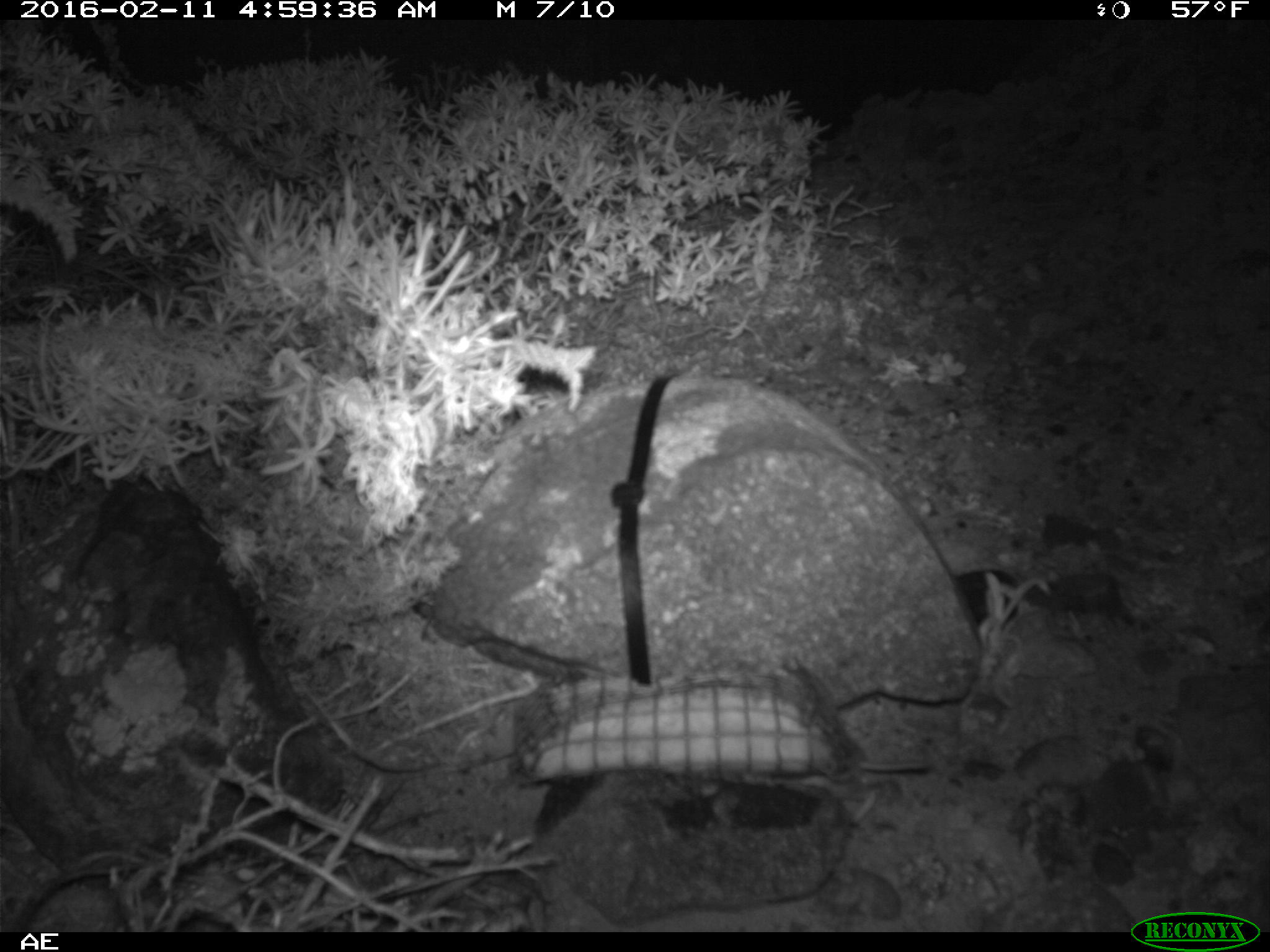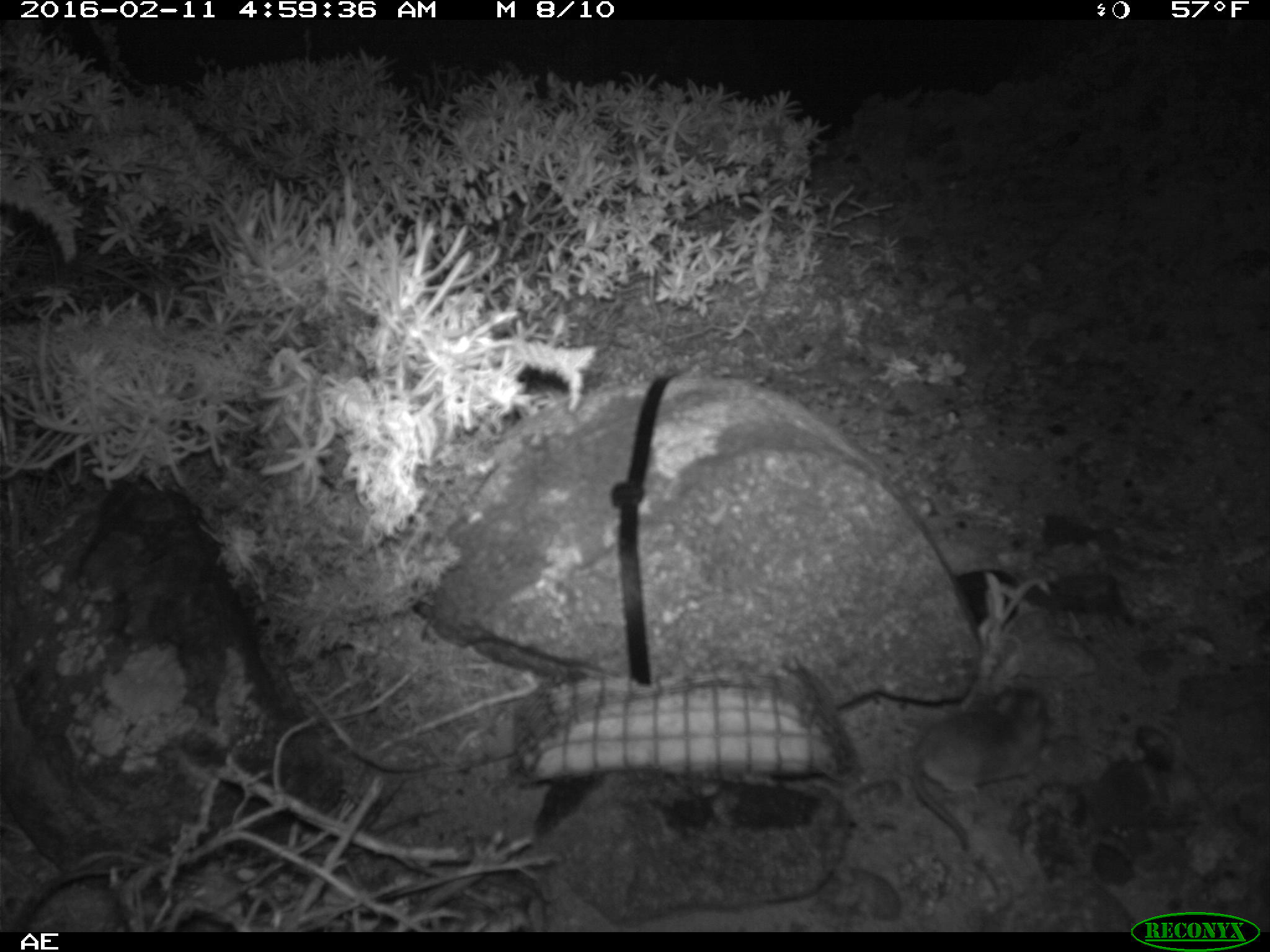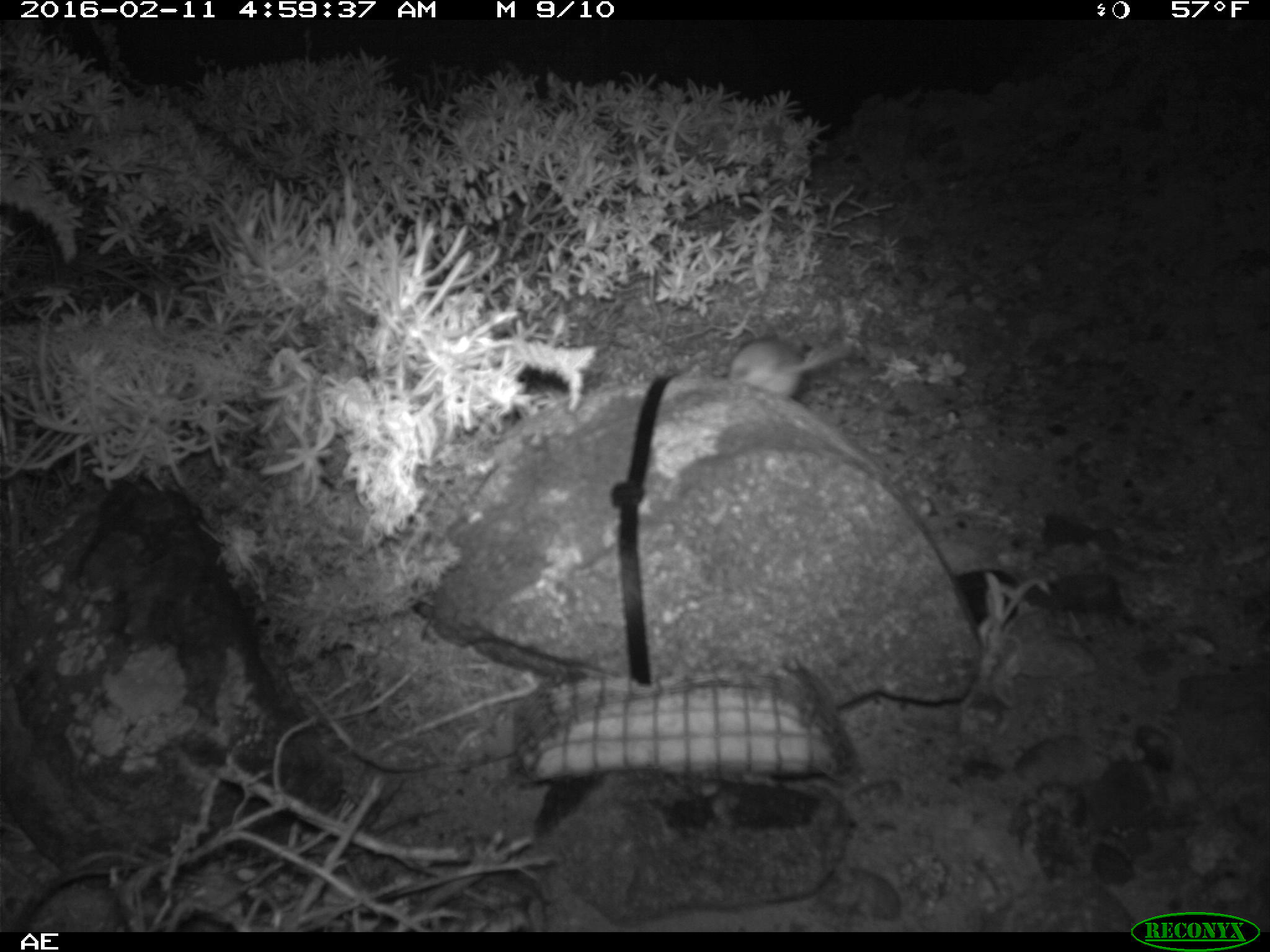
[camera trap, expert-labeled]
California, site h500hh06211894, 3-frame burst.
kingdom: Animalia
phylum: Chordata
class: Mammalia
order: Rodentia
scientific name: Rodentia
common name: rodent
Rodent (Rodentia).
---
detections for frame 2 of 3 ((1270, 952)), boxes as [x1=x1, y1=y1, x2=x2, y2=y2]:
rodent: [x1=912, y1=682, x2=1047, y2=848]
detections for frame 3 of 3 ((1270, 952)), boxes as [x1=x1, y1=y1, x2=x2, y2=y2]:
rodent: [x1=729, y1=340, x2=851, y2=397]